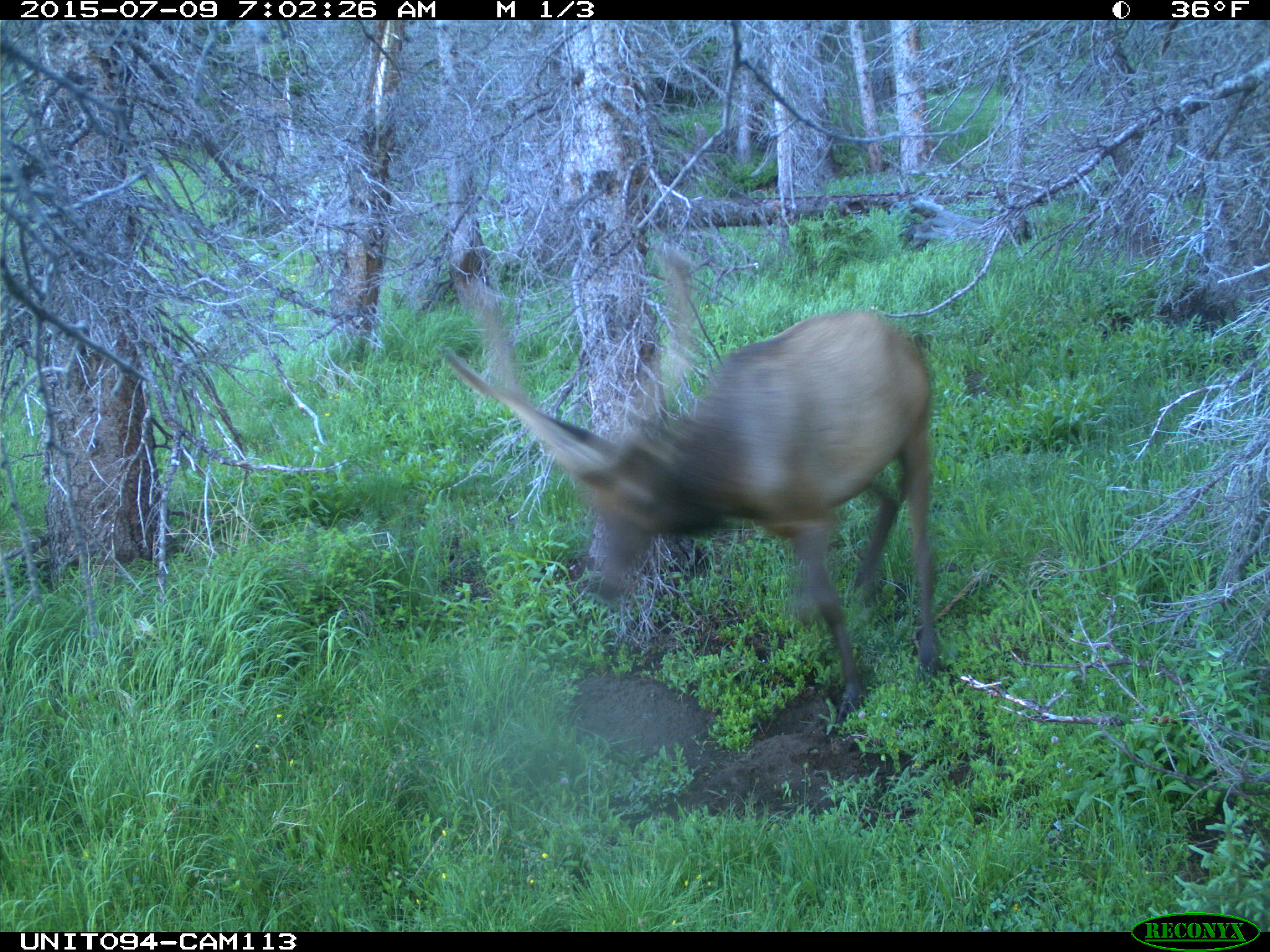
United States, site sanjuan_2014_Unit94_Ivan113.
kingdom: Animalia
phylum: Chordata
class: Mammalia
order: Artiodactyla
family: Cervidae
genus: Cervus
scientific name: Cervus elaphus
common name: red deer